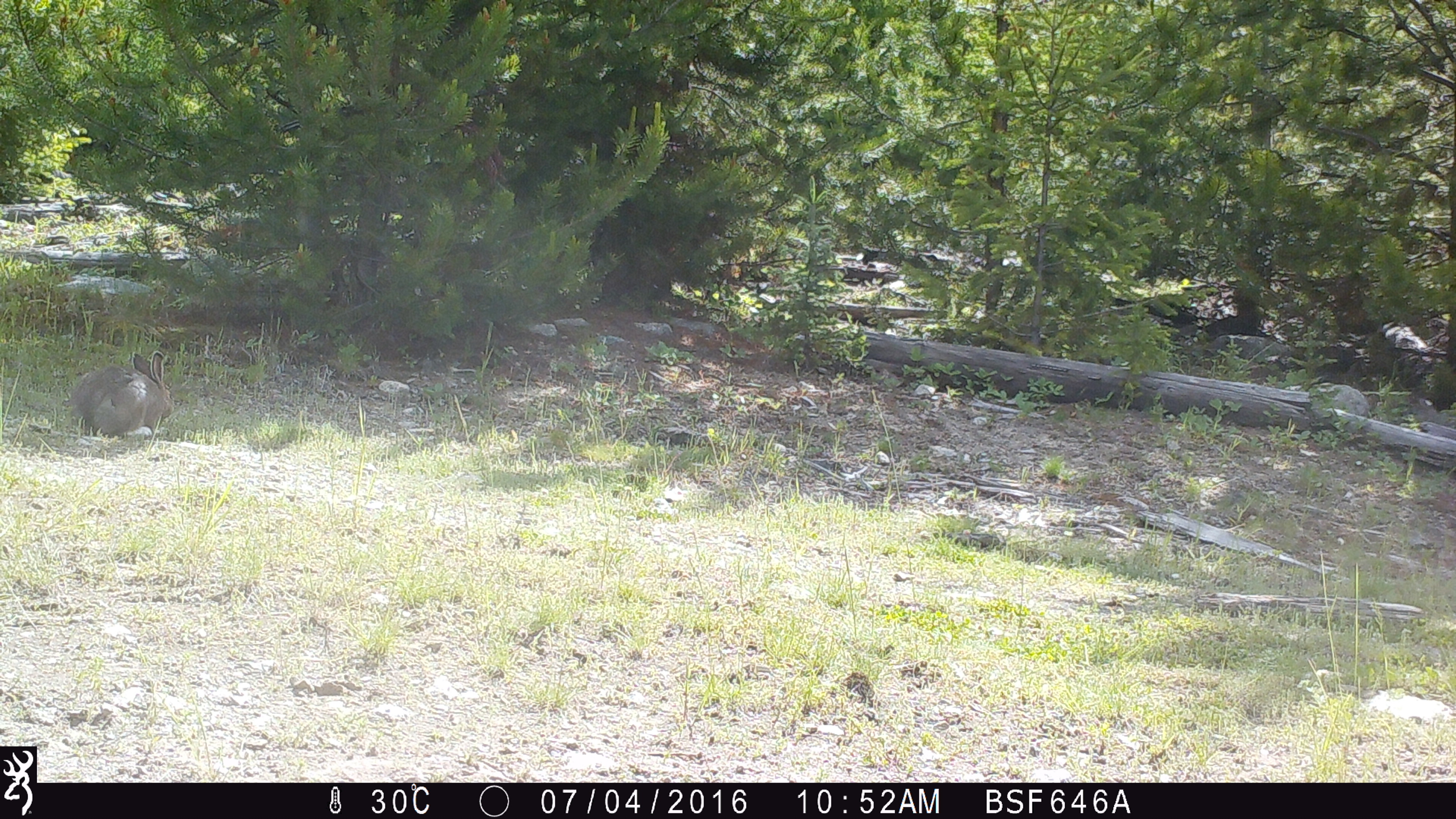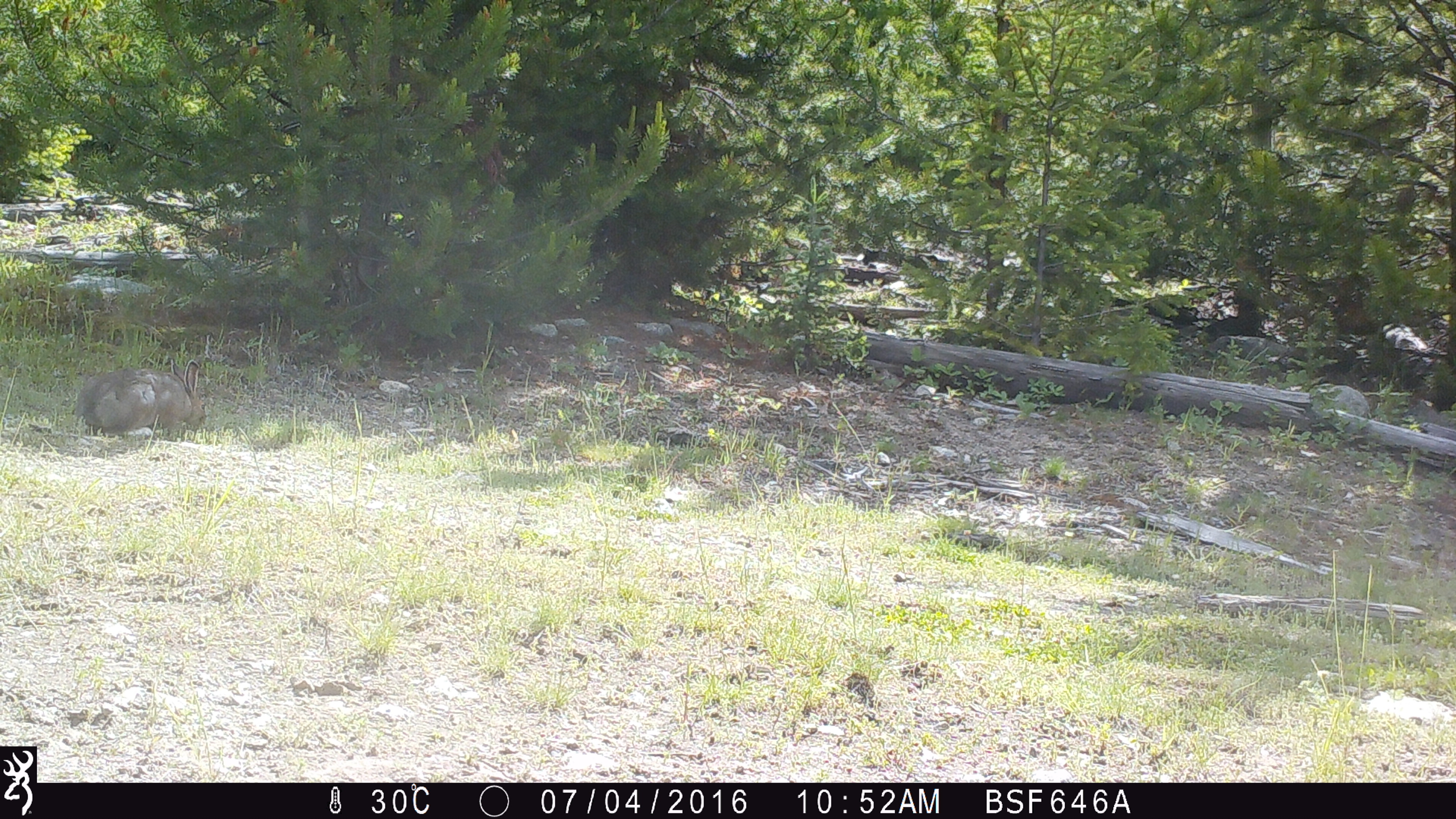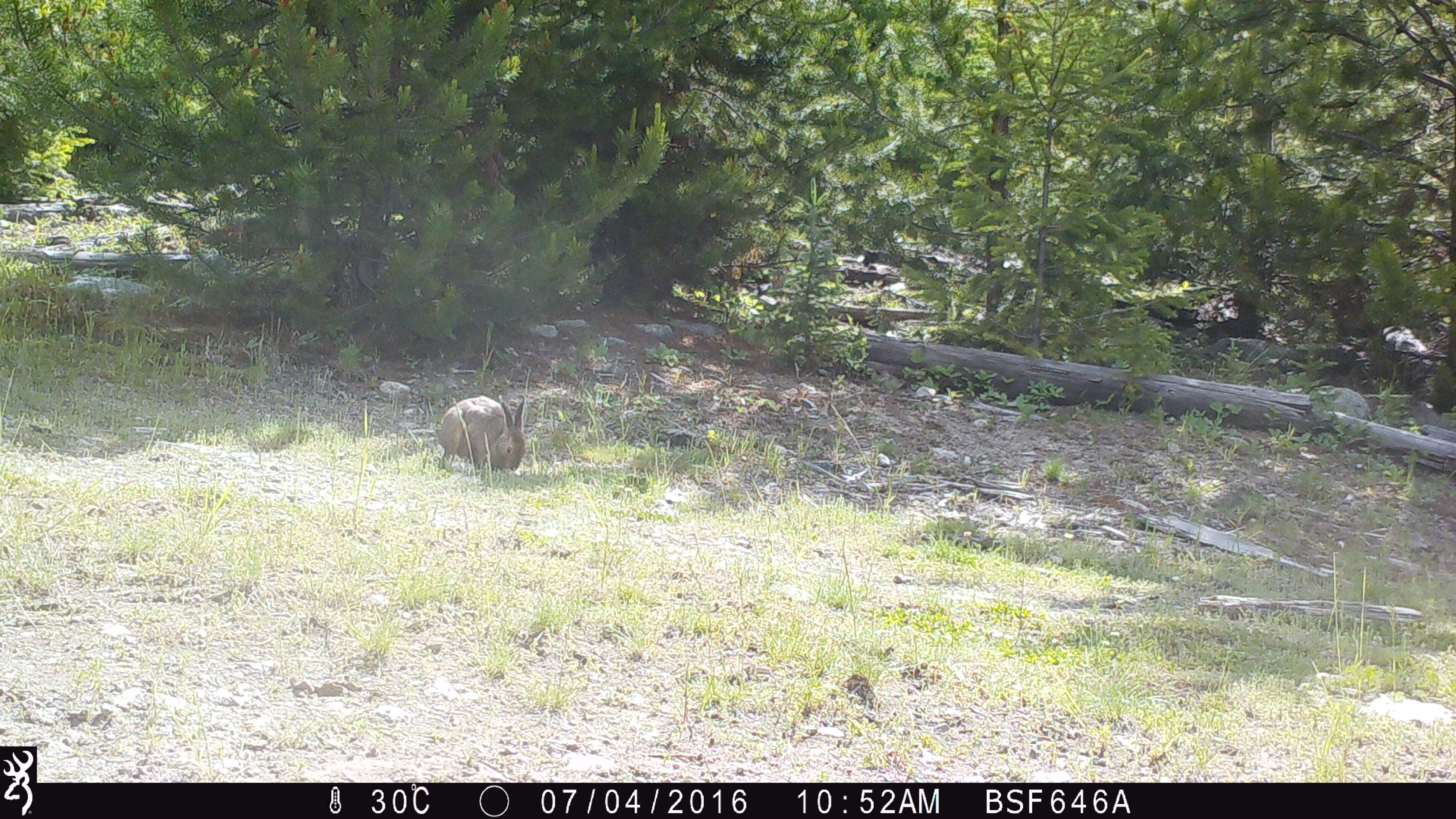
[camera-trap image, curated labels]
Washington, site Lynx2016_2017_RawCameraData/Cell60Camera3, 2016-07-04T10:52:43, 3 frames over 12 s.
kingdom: Animalia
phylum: Chordata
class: Mammalia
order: Lagomorpha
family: Leporidae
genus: Lepus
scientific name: Lepus americanus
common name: snowshoe hare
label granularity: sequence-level